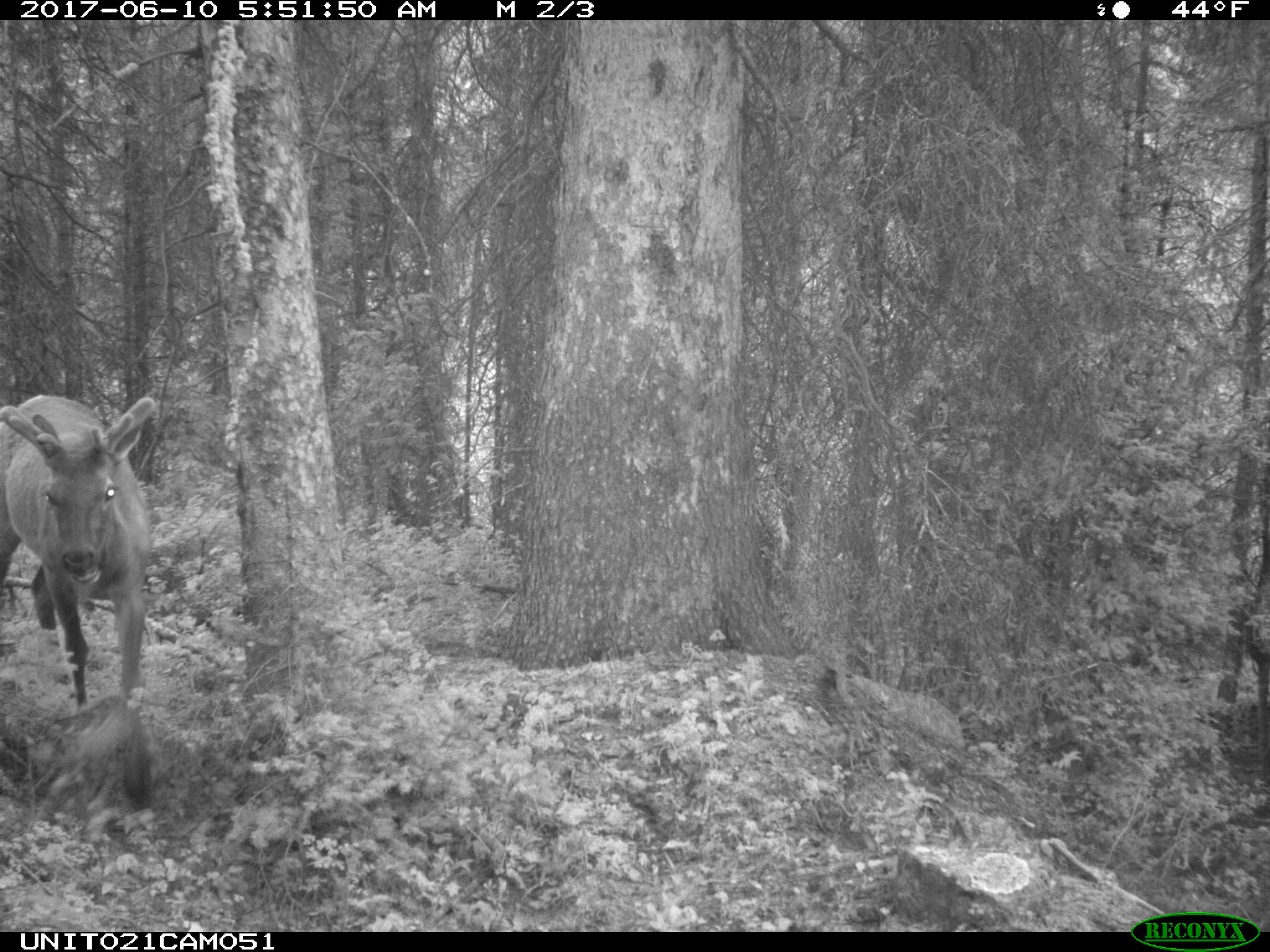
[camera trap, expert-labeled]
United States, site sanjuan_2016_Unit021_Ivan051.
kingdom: Animalia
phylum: Chordata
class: Mammalia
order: Artiodactyla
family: Cervidae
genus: Cervus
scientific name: Cervus elaphus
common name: red deer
Cervus elaphus (red deer).